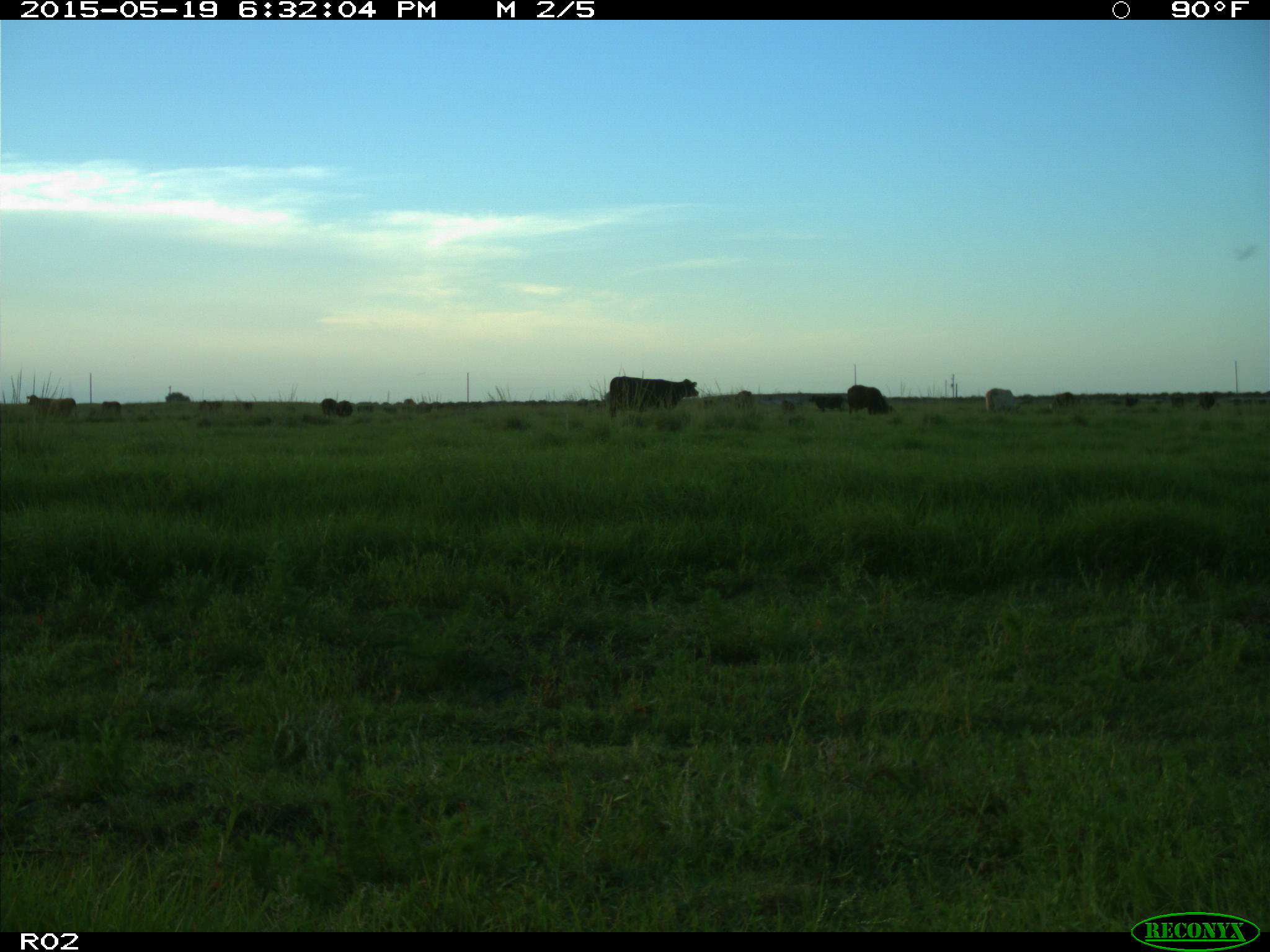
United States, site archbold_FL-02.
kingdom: Animalia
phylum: Chordata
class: Mammalia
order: Artiodactyla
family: Bovidae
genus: Bos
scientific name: Bos taurus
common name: domestic cow